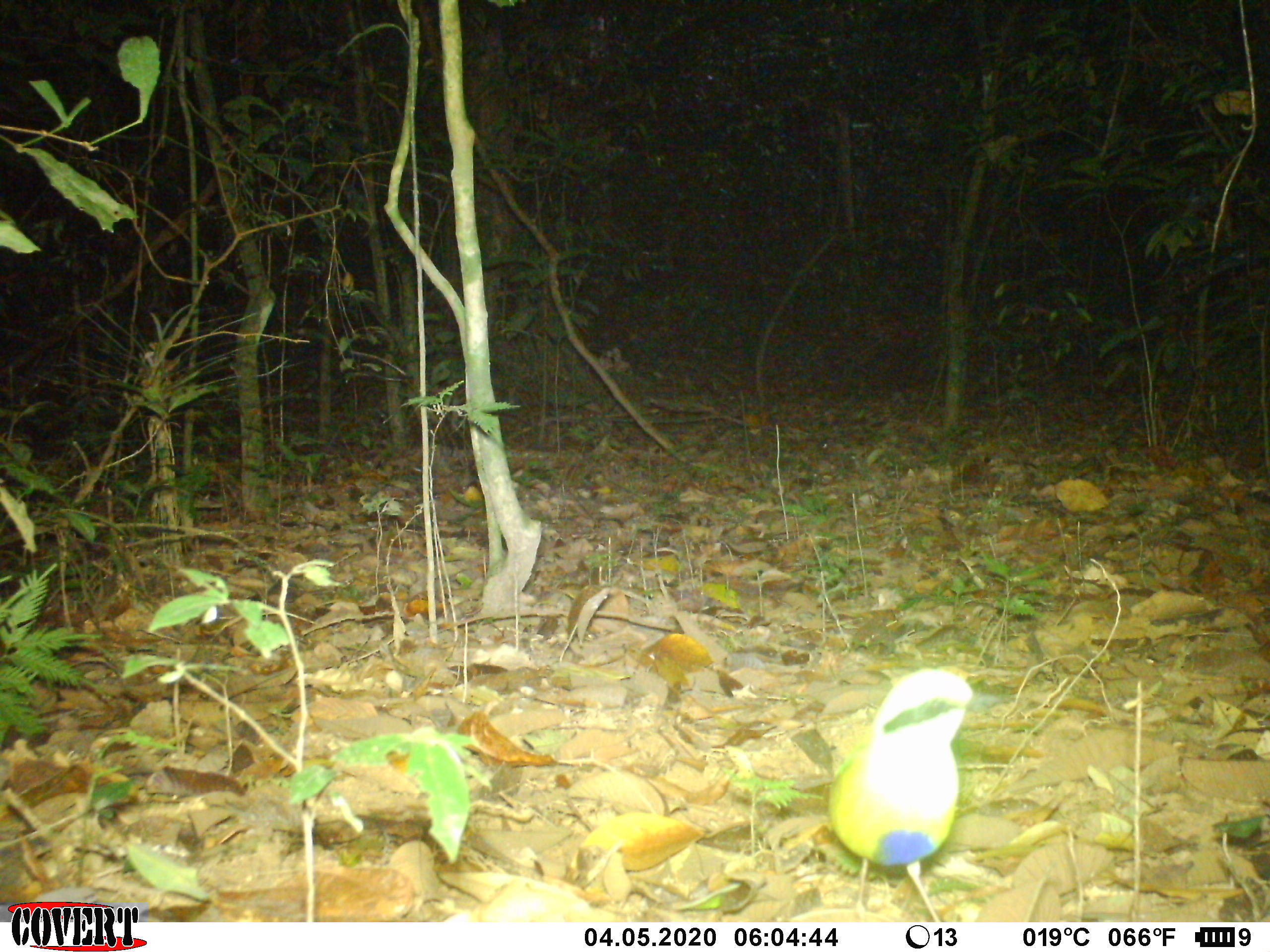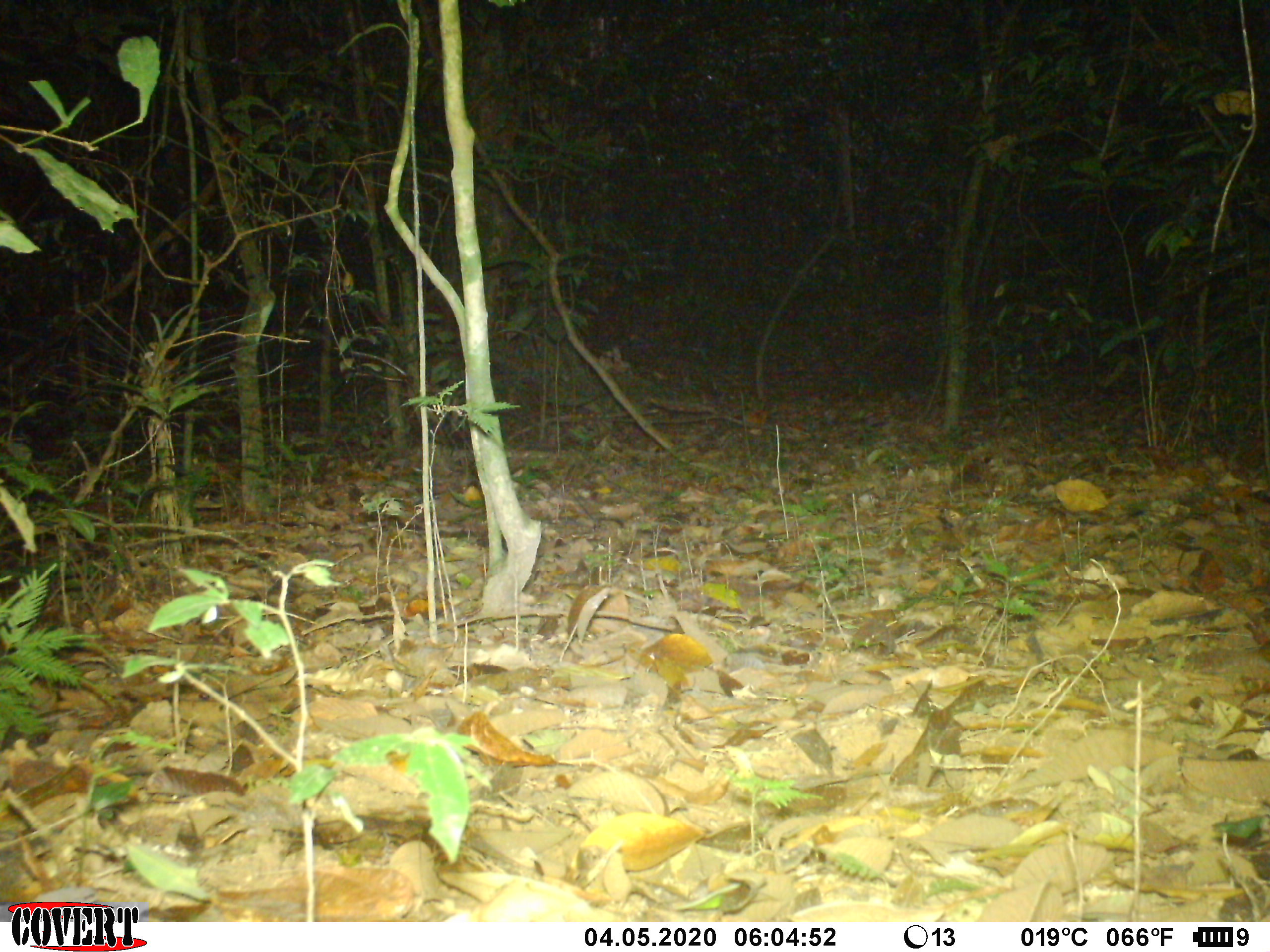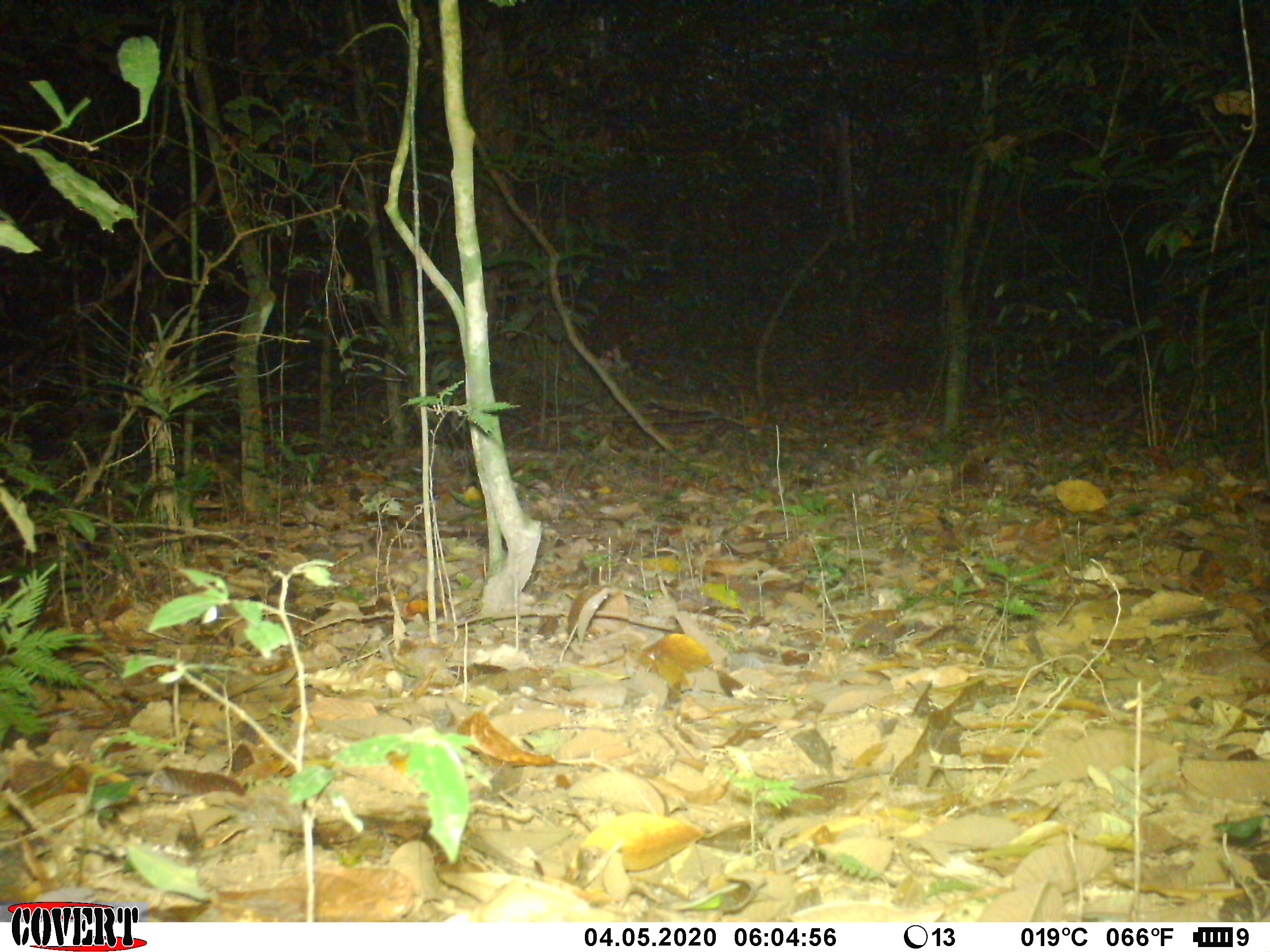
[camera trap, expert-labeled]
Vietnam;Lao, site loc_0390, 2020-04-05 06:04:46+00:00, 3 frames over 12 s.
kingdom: Animalia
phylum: Chordata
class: Aves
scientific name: Aves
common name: bird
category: unidentified bird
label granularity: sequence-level